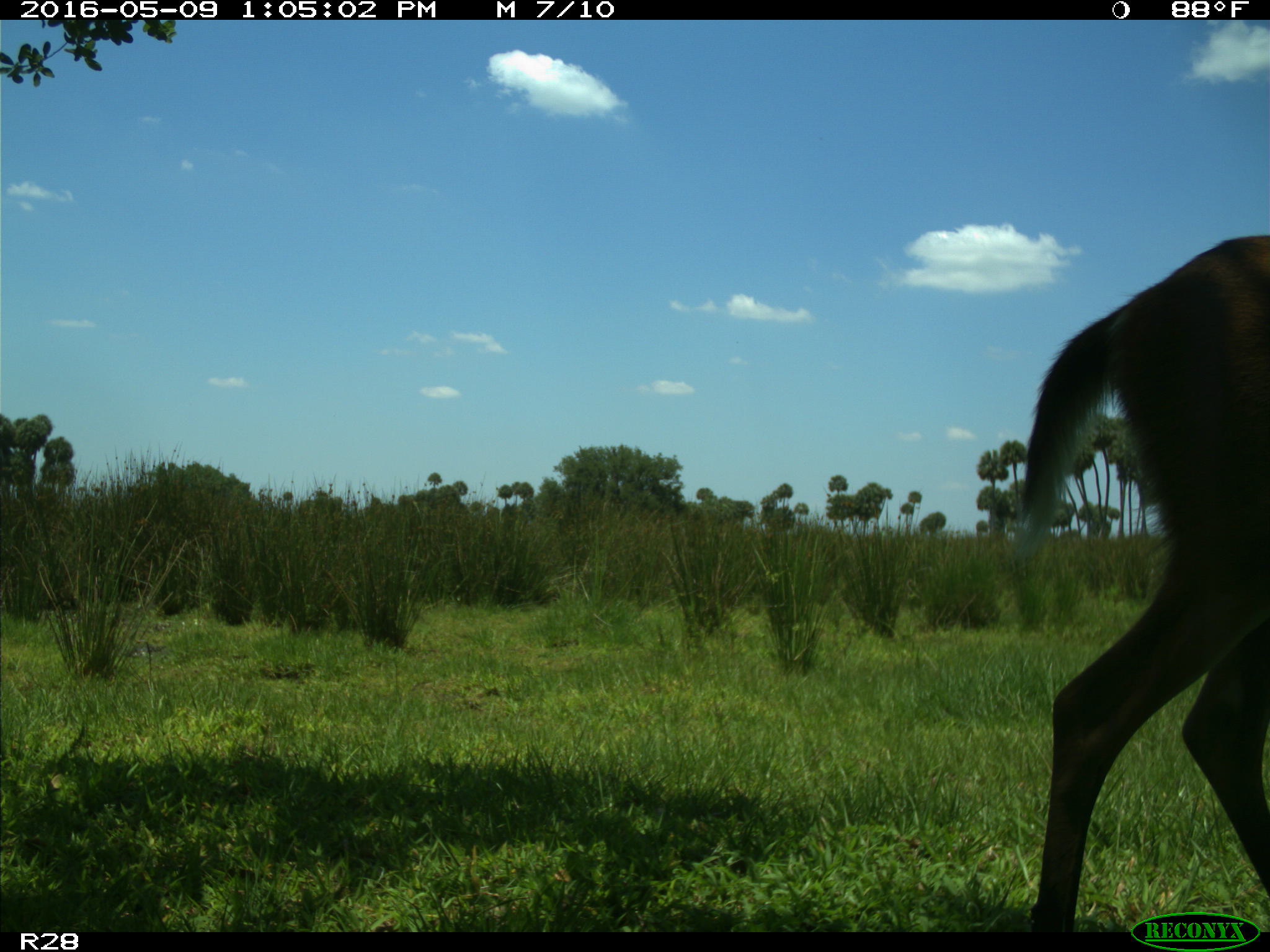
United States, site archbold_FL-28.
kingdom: Animalia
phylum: Chordata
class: Mammalia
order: Artiodactyla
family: Cervidae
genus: Odocoileus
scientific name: Odocoileus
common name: deer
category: unidentified deer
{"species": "unidentified deer (deer) (Odocoileus)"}